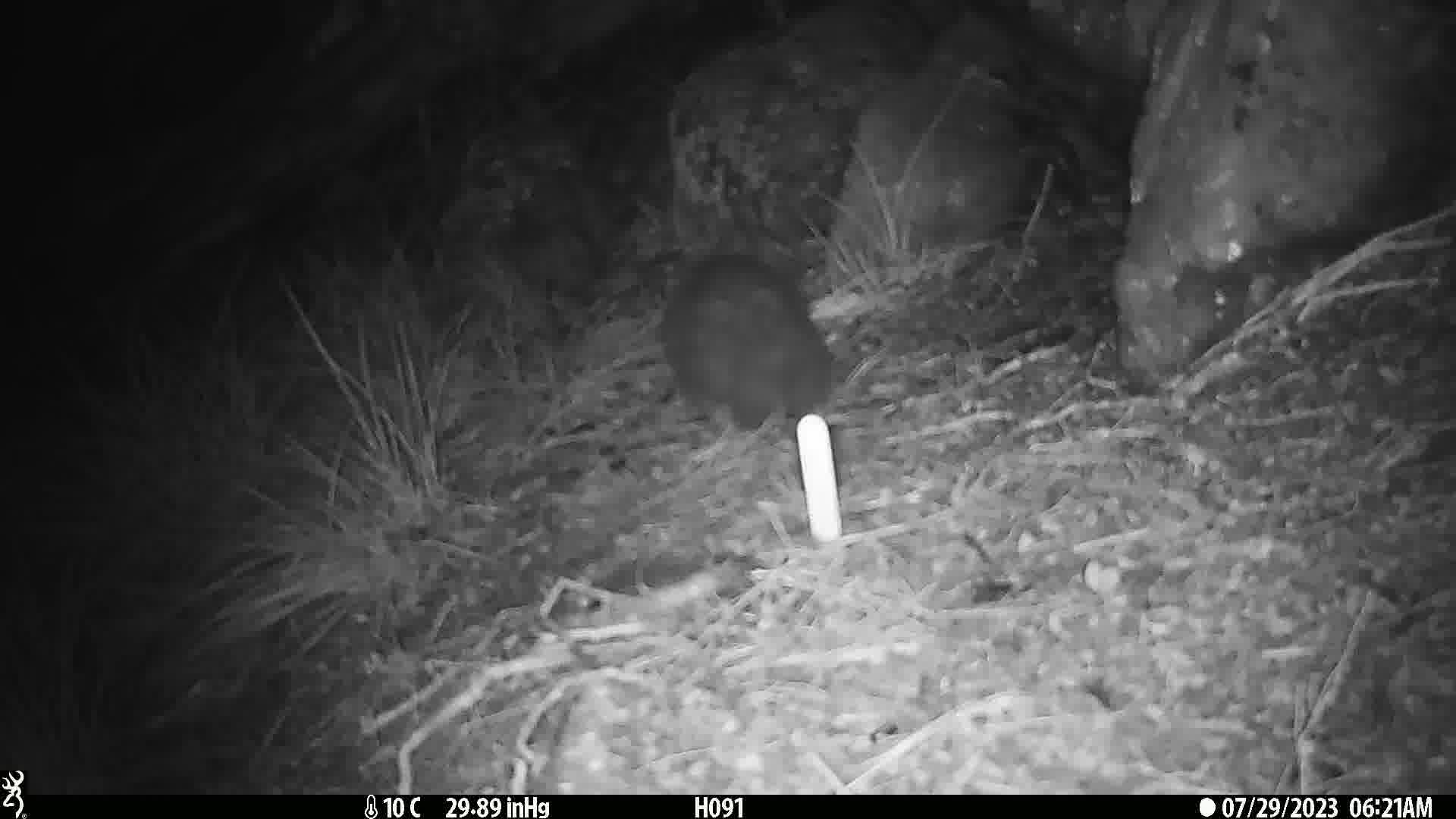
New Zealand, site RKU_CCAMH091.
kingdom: Animalia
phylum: Chordata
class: Mammalia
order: Diprotodontia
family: Phalangeridae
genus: Trichosurus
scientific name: Trichosurus vulpecula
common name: common brushtail possum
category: possum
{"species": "possum (common brushtail possum) (Trichosurus vulpecula)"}